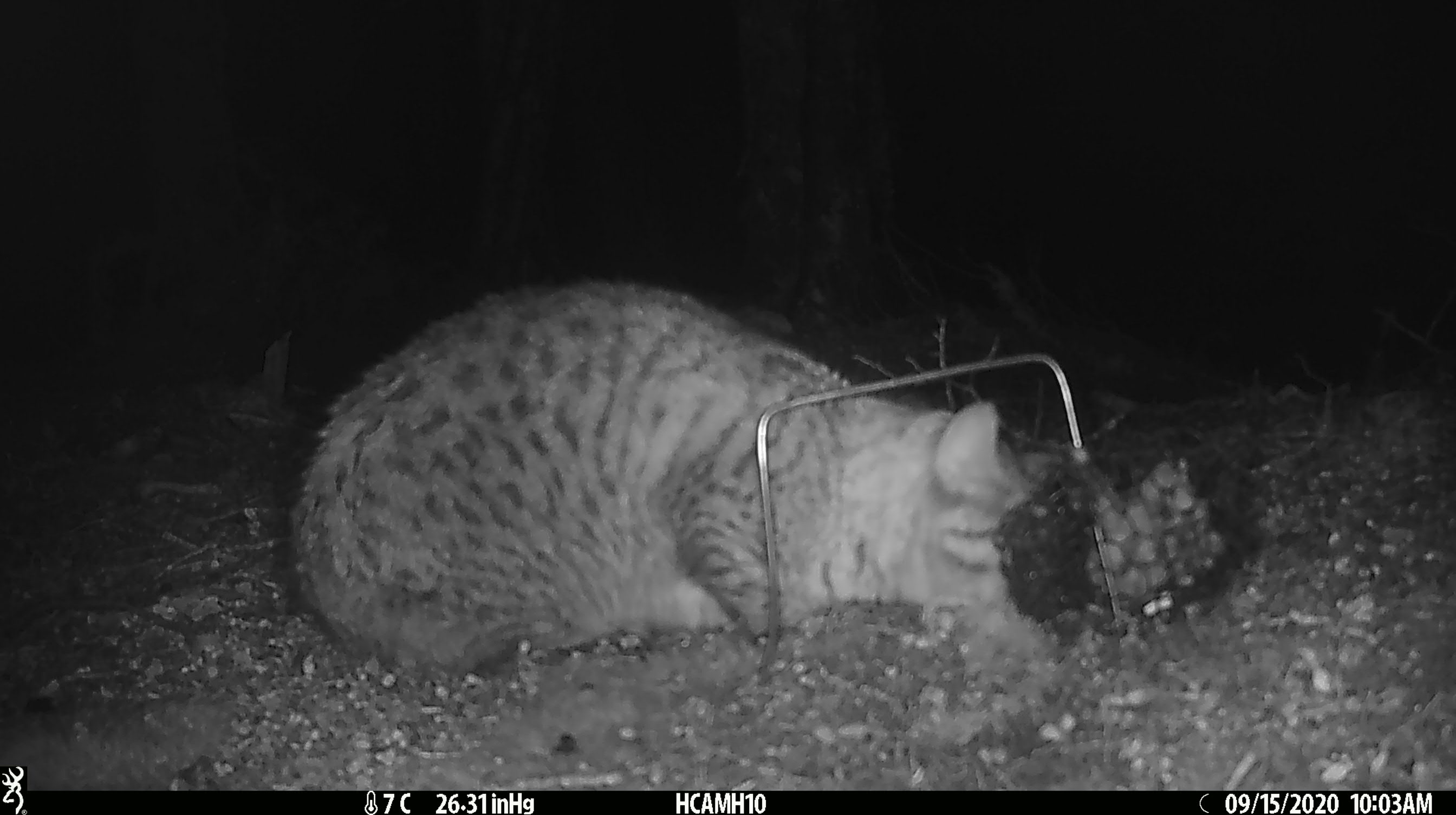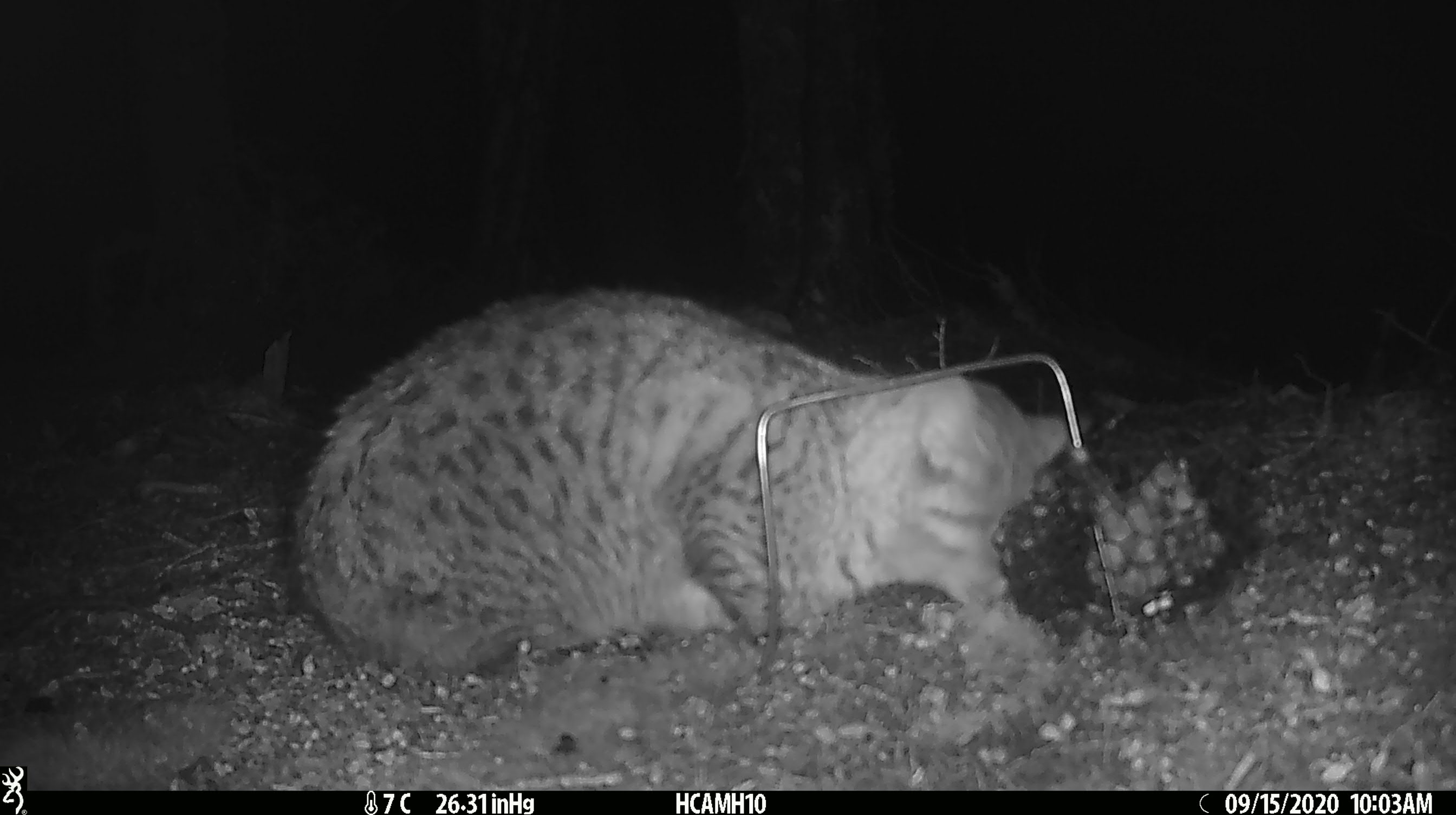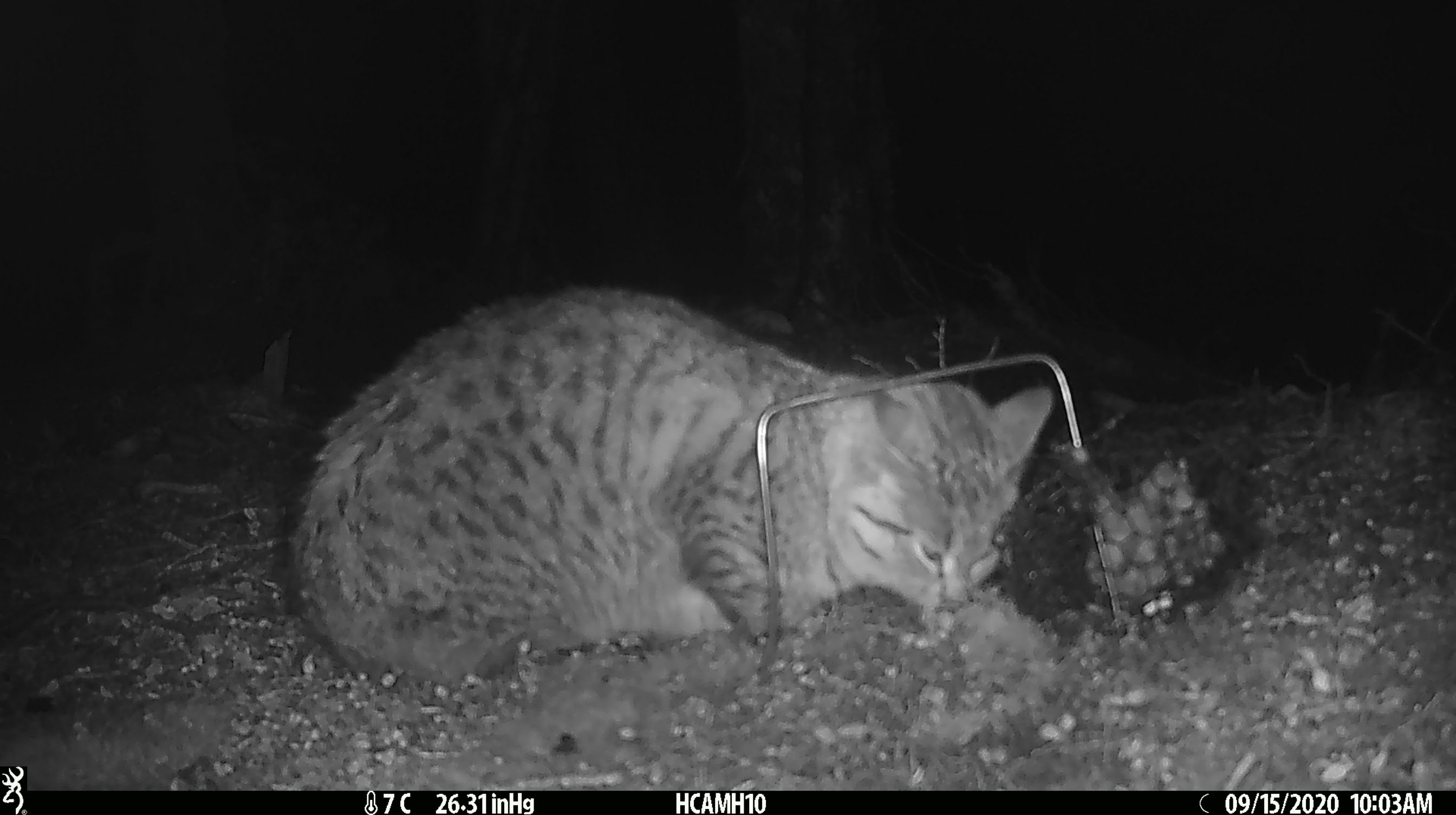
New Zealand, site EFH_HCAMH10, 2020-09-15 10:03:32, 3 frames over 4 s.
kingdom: Animalia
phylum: Chordata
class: Mammalia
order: Carnivora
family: Felidae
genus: Felis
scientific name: Felis catus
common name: domestic cat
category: cat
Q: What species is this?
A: Cat (domestic cat) (Felis catus).